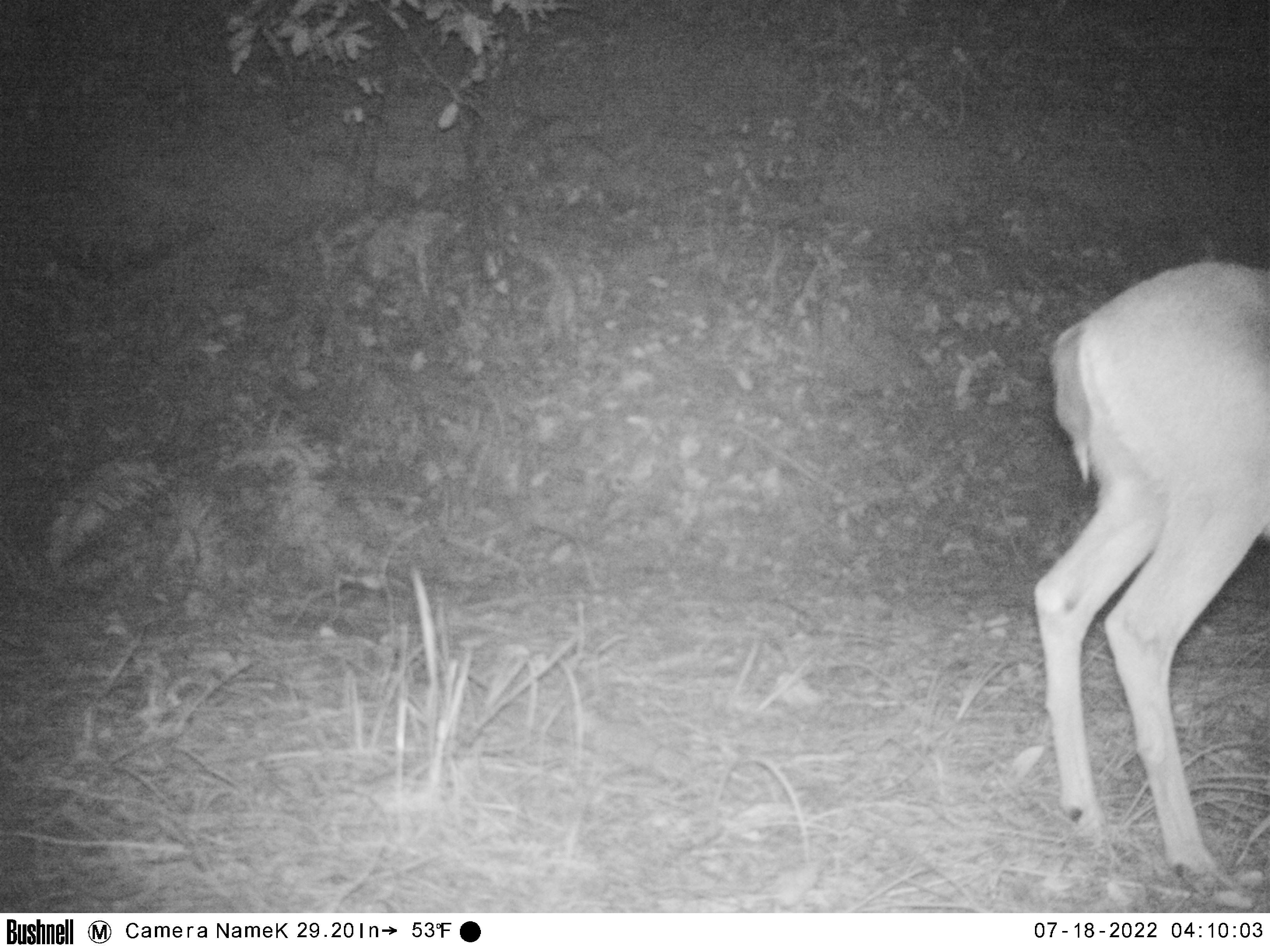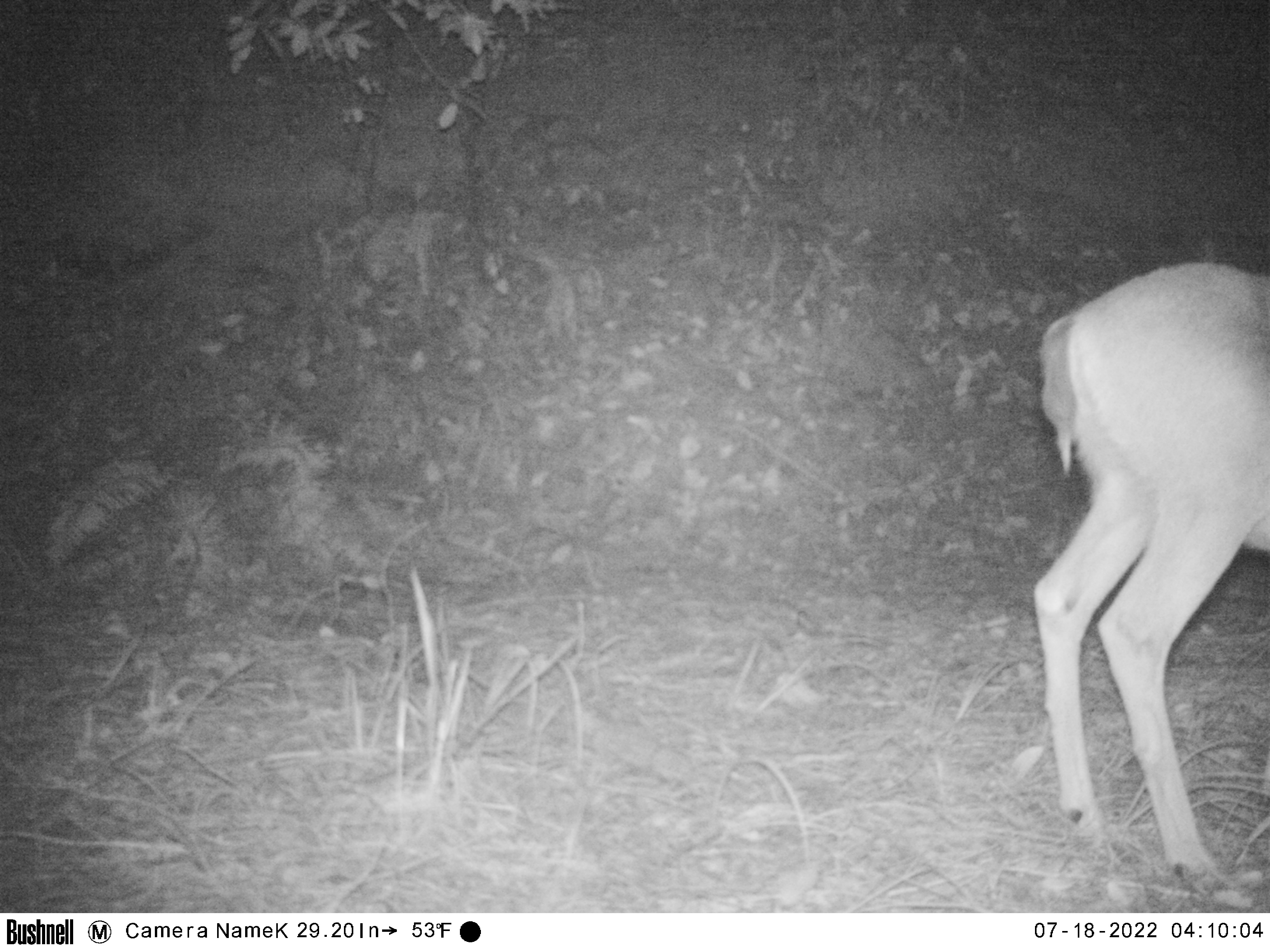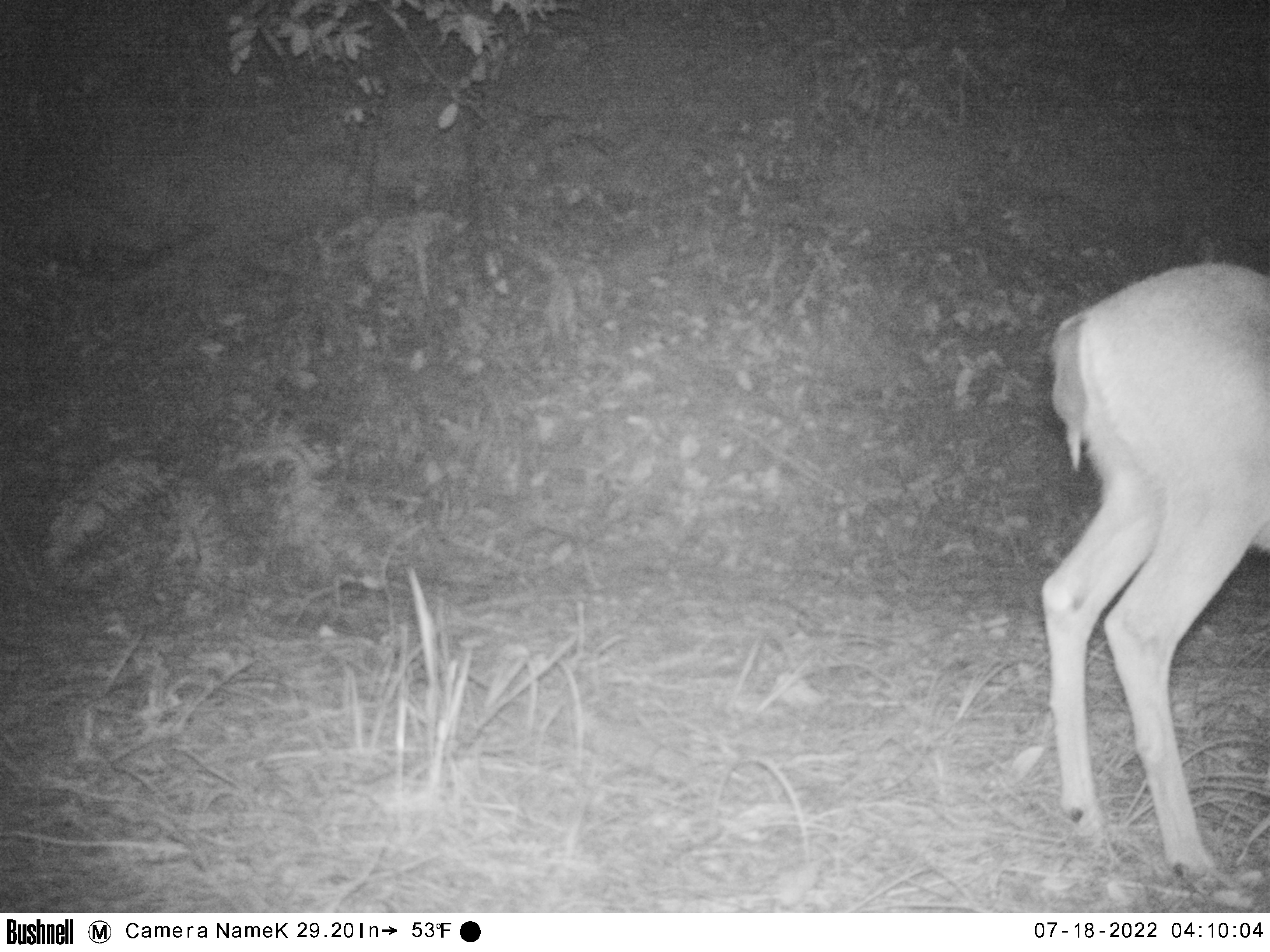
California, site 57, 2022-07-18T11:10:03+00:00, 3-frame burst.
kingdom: Animalia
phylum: Chordata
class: Mammalia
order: Artiodactyla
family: Cervidae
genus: Odocoileus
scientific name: Odocoileus hemionus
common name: mule deer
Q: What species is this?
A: Mule deer (Odocoileus hemionus).